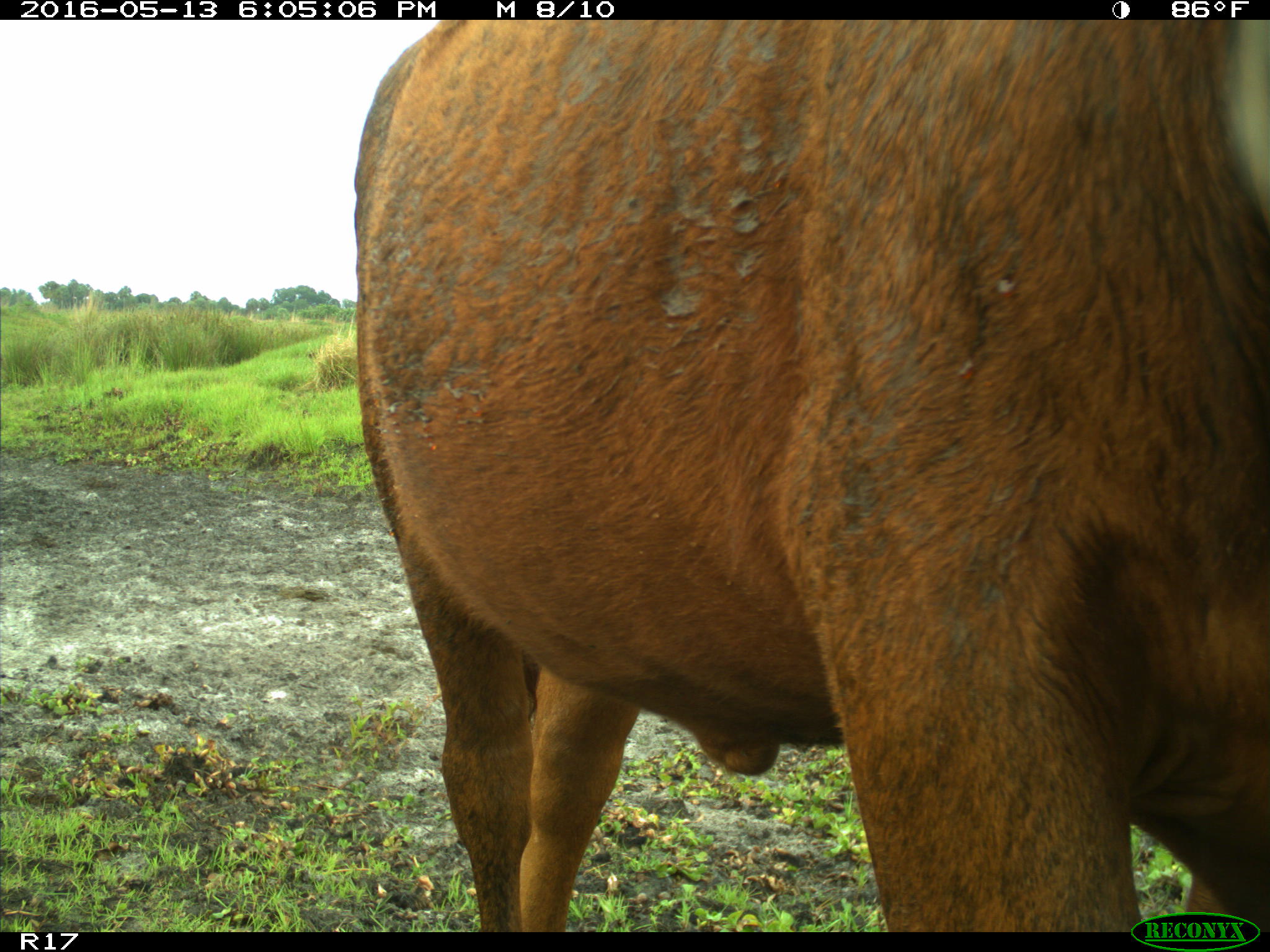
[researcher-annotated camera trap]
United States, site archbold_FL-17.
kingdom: Animalia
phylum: Chordata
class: Mammalia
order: Artiodactyla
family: Bovidae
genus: Bos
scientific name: Bos taurus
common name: domestic cow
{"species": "Bos taurus (domestic cow)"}